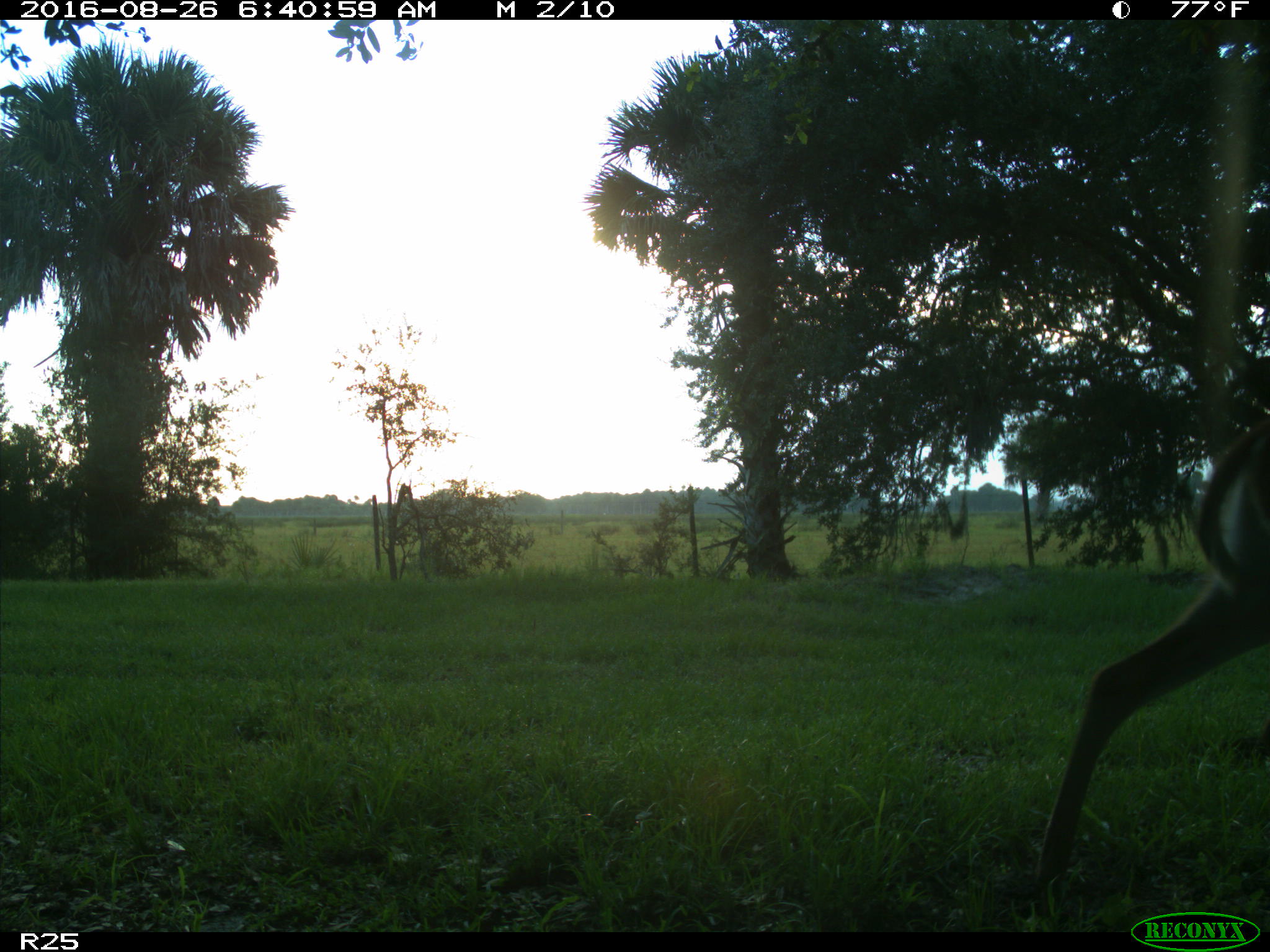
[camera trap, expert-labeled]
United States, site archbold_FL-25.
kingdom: Animalia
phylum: Chordata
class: Mammalia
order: Artiodactyla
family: Cervidae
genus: Odocoileus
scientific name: Odocoileus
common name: deer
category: unidentified deer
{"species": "unidentified deer (deer) (Odocoileus)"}